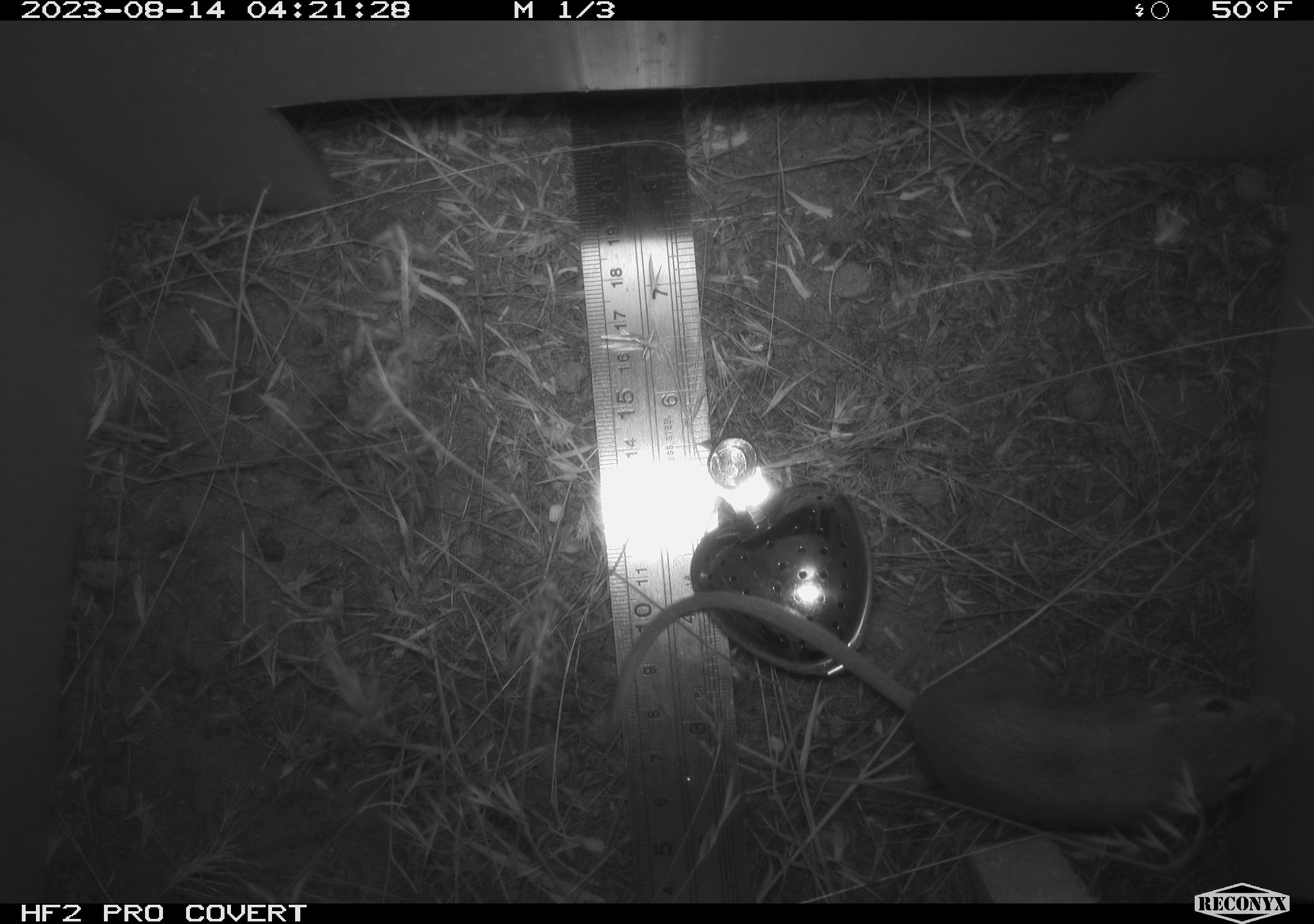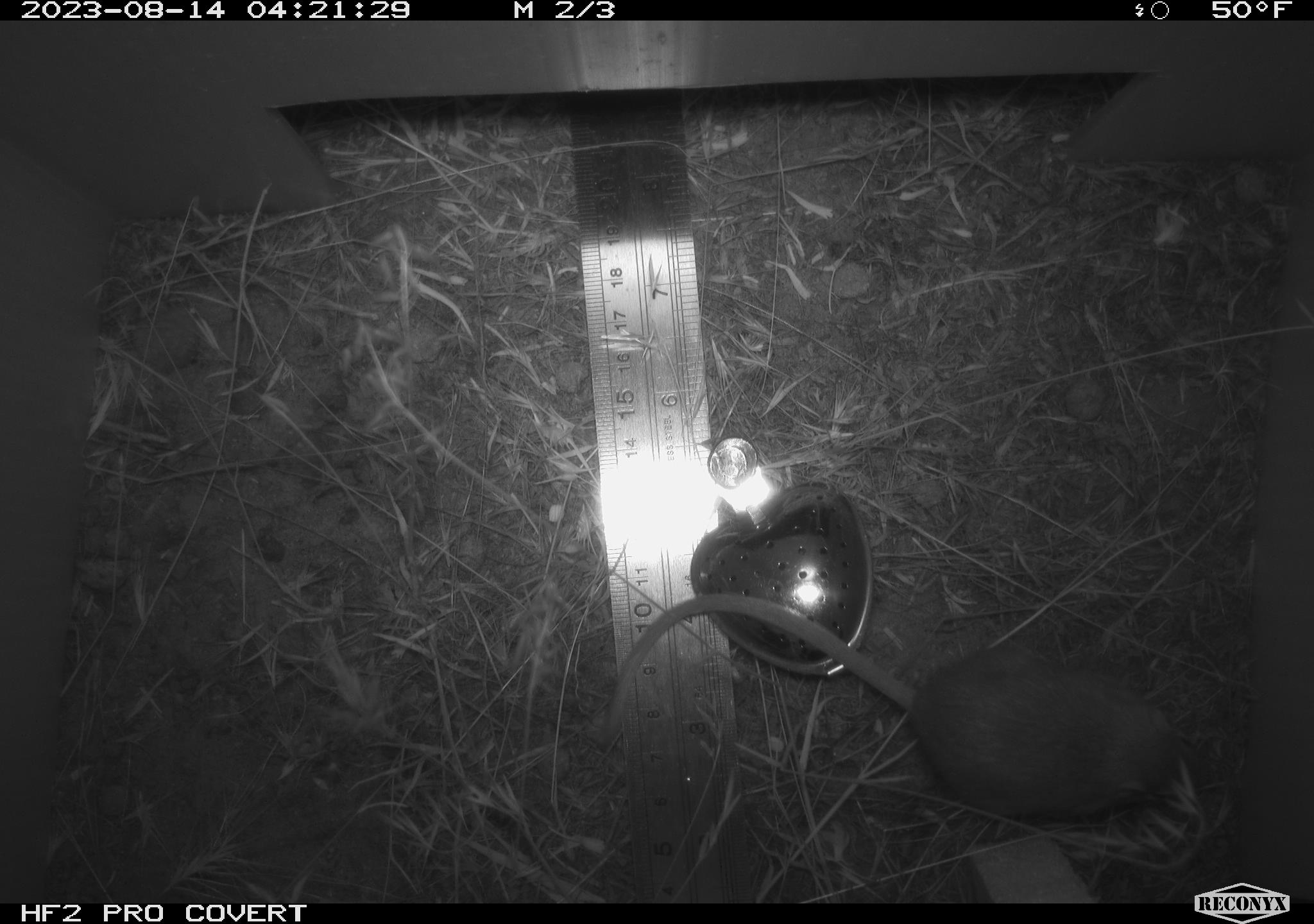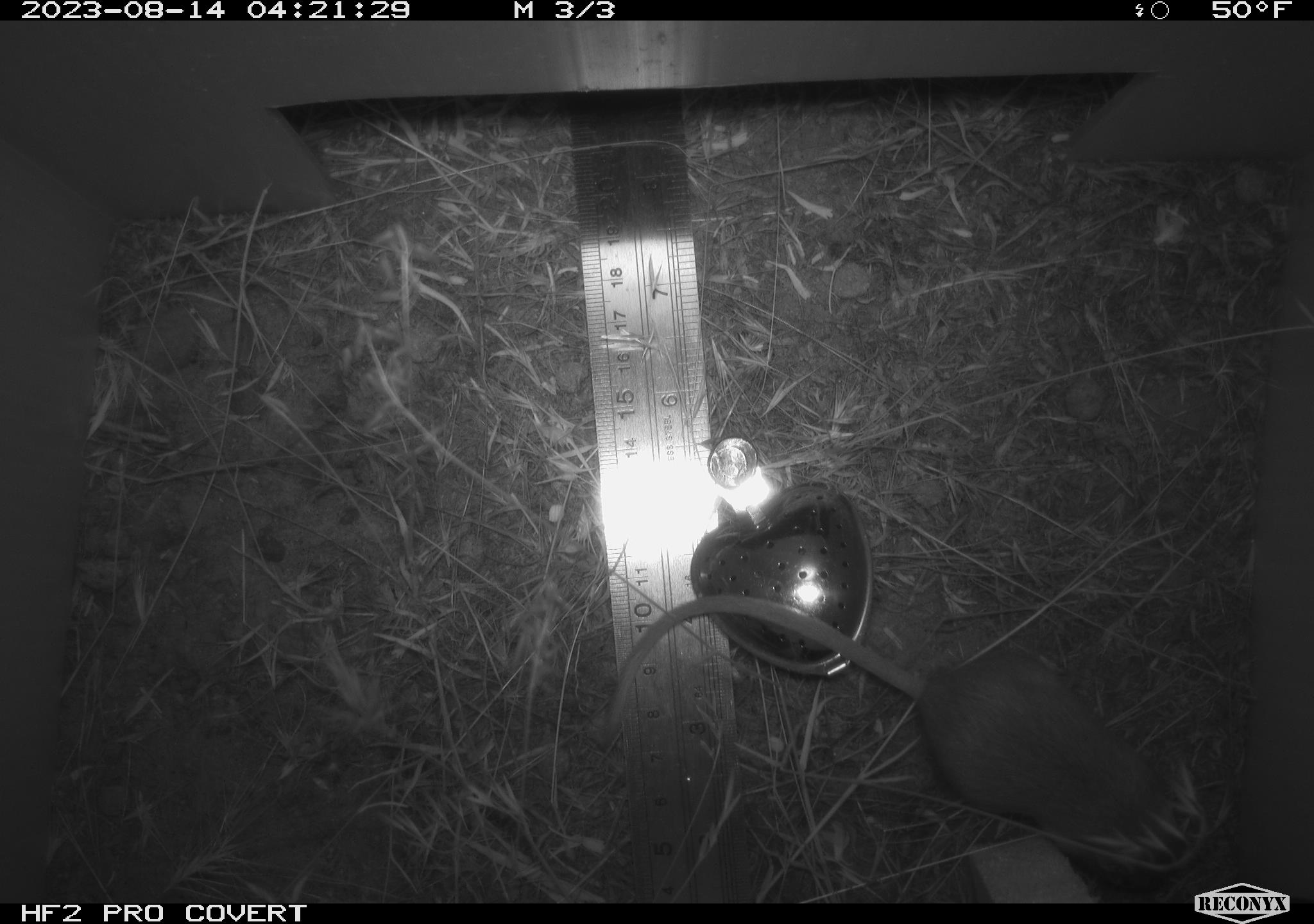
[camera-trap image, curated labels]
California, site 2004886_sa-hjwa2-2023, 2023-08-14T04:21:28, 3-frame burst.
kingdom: Animalia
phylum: Chordata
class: Mammalia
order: Rodentia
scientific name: Rodentia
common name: mouse species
Mouse species (Rodentia).